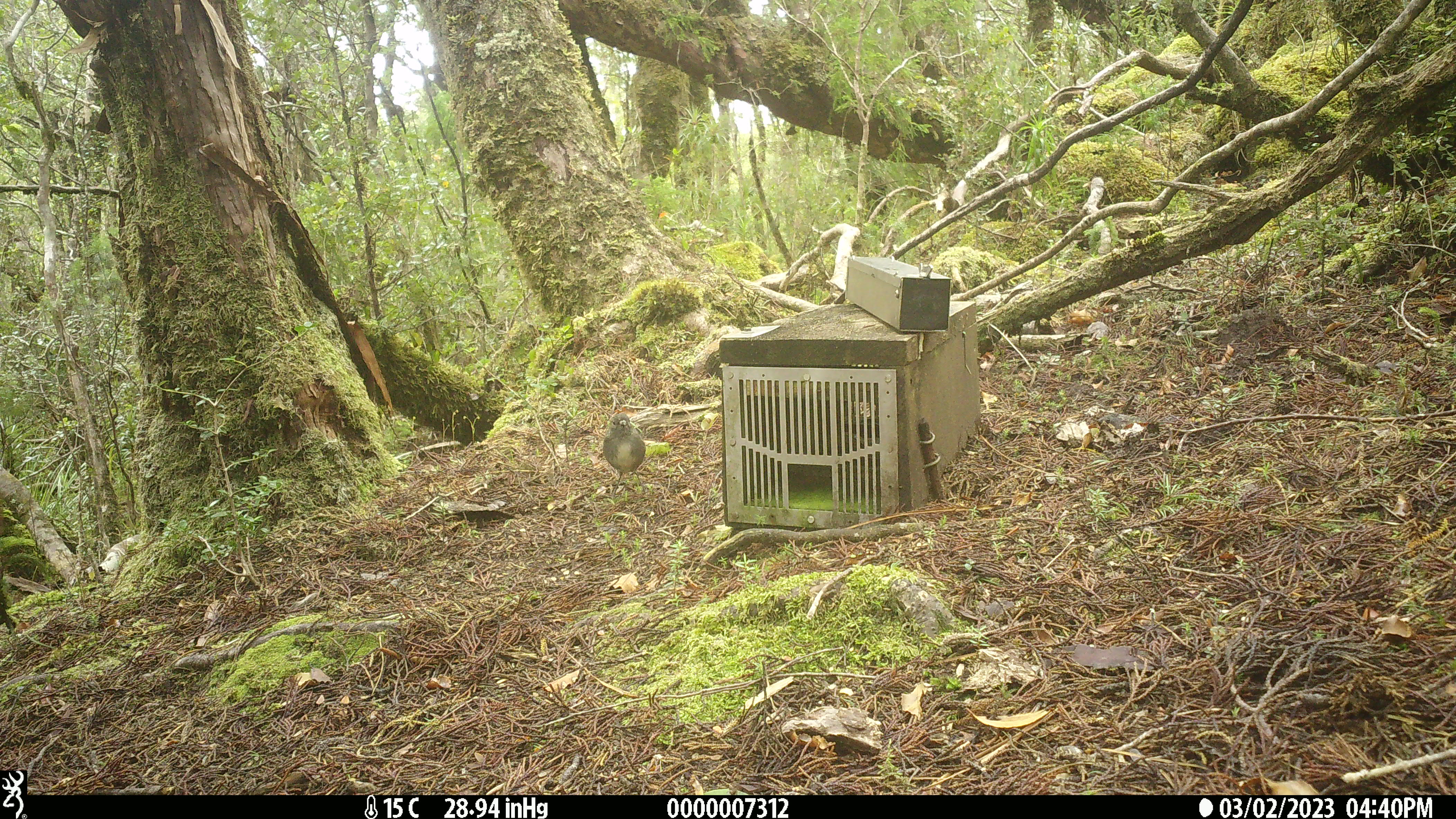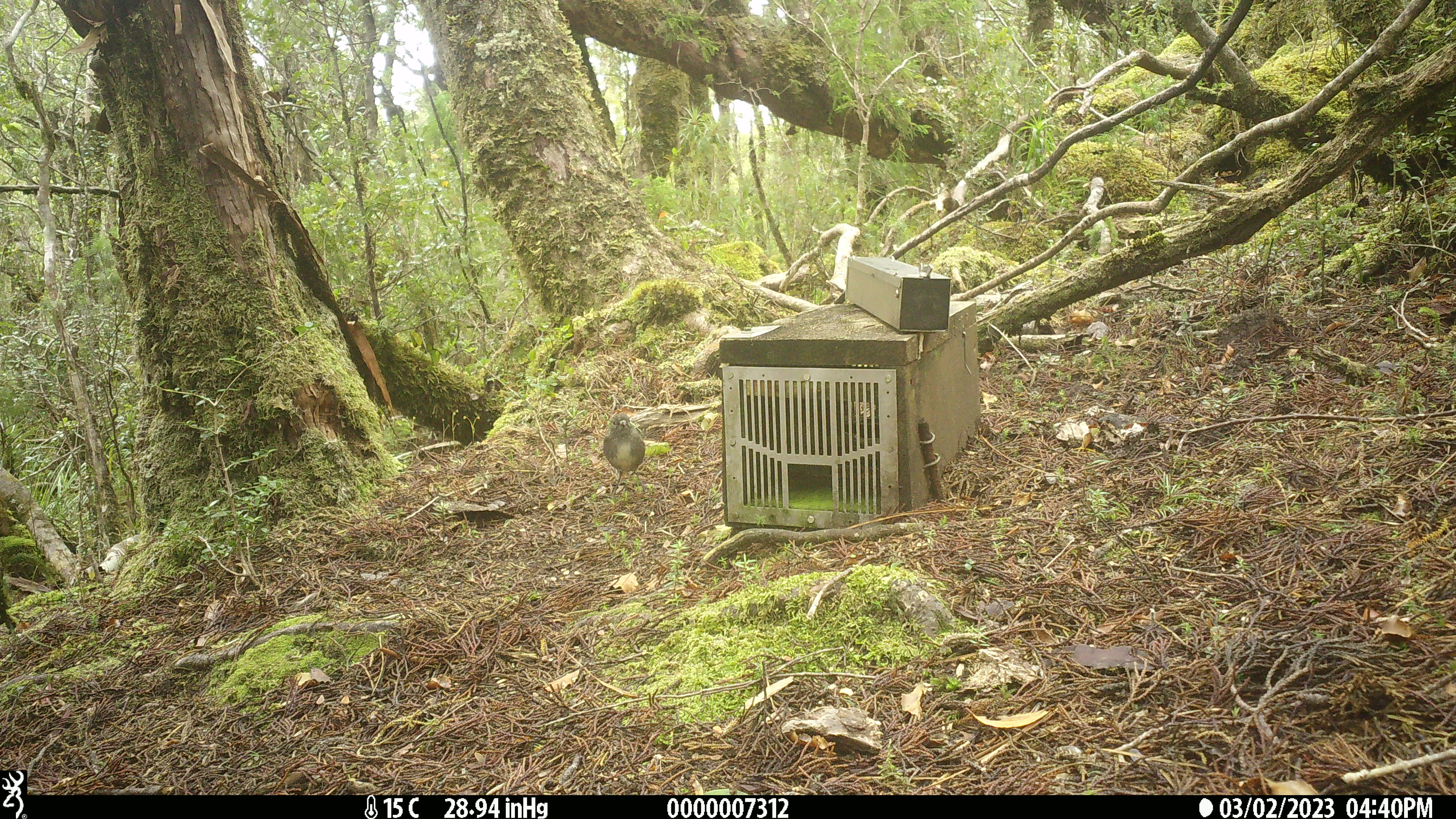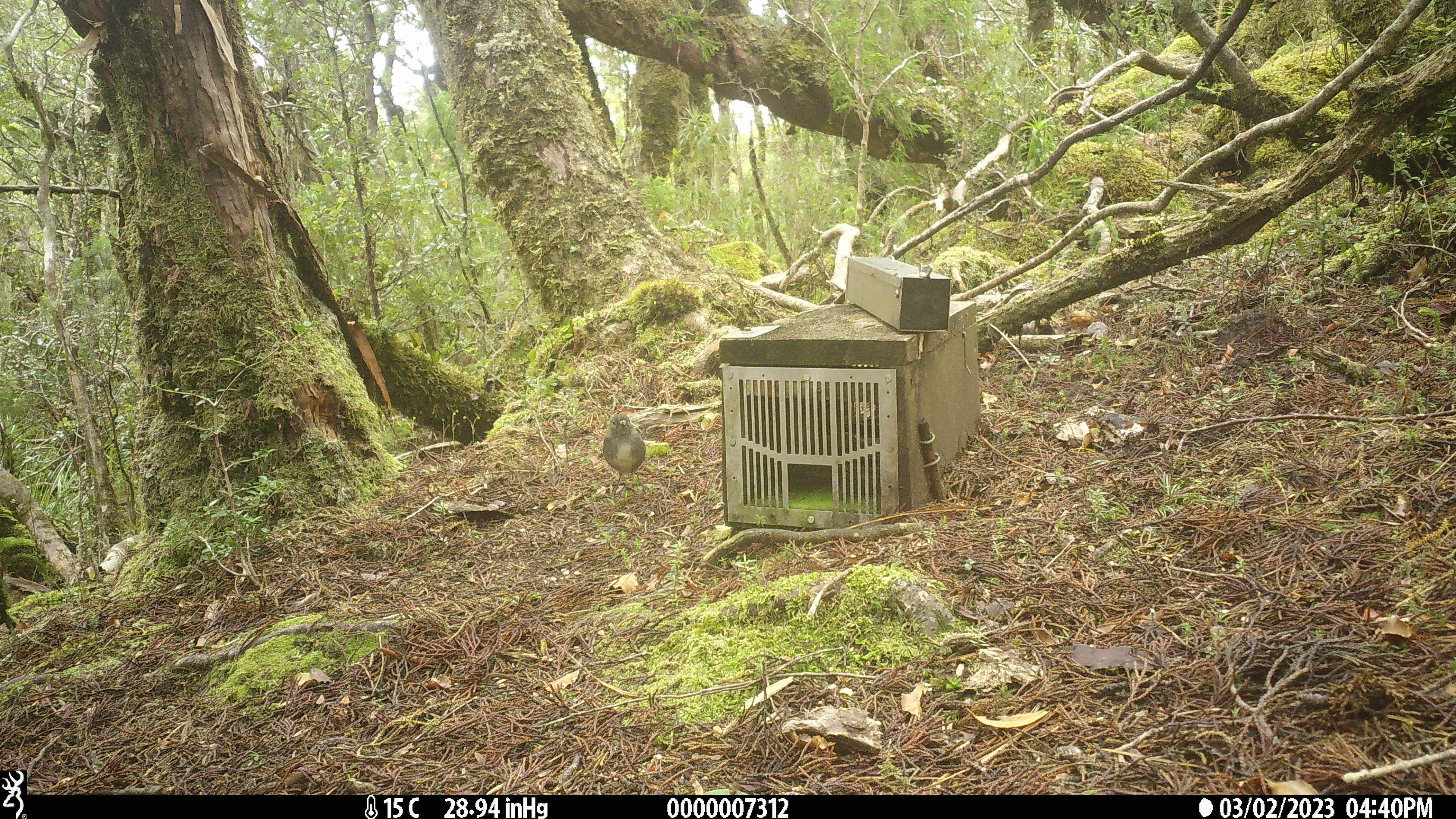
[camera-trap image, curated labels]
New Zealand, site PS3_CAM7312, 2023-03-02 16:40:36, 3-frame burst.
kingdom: Animalia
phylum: Chordata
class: Aves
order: Passeriformes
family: Petroicidae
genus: Petroica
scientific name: Petroica australis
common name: new zealand robin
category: robin